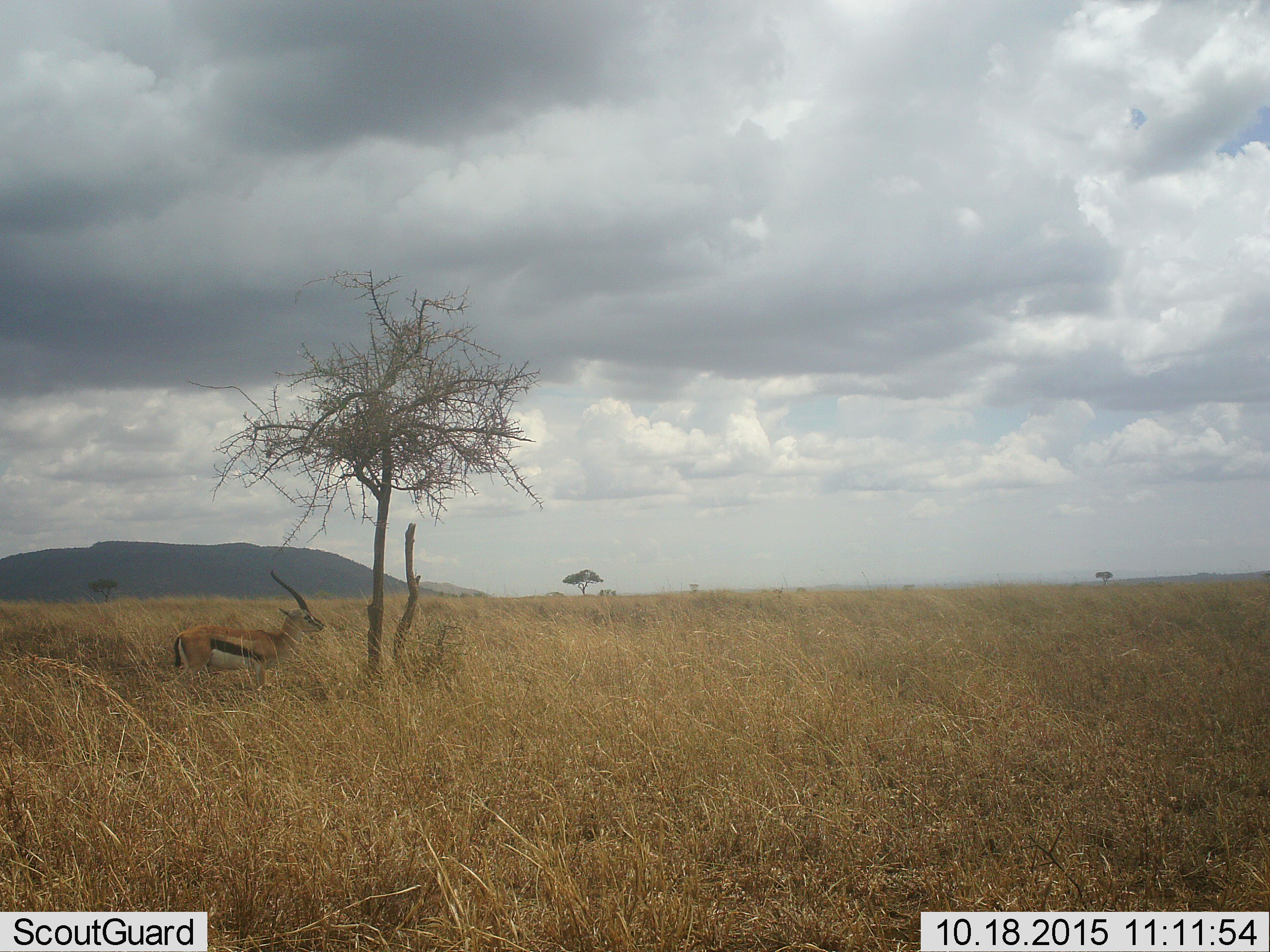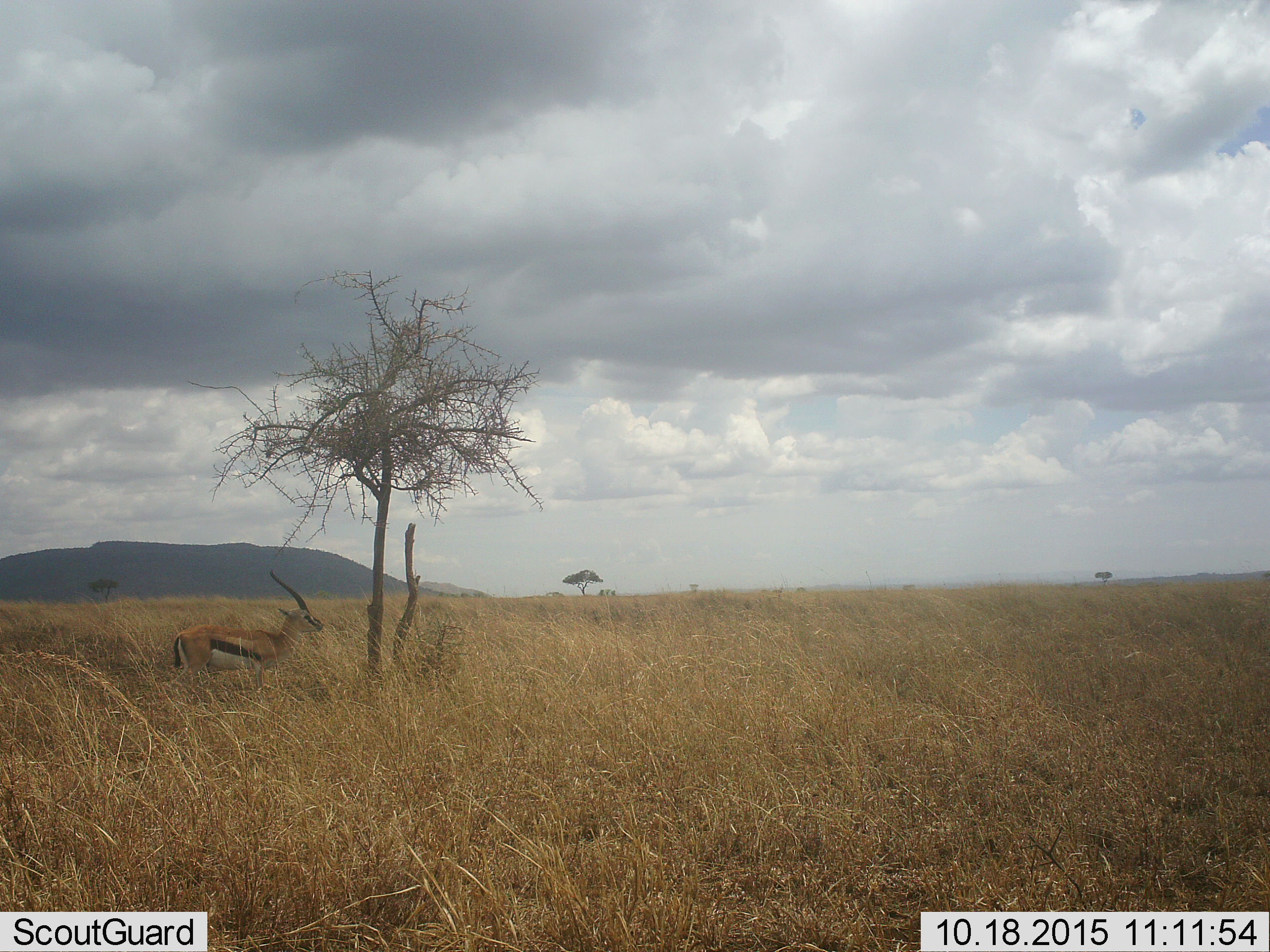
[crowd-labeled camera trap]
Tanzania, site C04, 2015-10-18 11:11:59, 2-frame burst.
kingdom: Animalia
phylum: Chordata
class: Mammalia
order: Artiodactyla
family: Bovidae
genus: Eudorcas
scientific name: Eudorcas thomsonii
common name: thomson's gazelle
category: gazellethomsons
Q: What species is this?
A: Gazellethomsons (thomson's gazelle) (Eudorcas thomsonii).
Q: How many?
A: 1.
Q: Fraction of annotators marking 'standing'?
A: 100%.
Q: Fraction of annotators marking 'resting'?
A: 0%.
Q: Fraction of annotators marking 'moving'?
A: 0%.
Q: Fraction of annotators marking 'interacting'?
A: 0%.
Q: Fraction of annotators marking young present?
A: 0%.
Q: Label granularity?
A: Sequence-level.